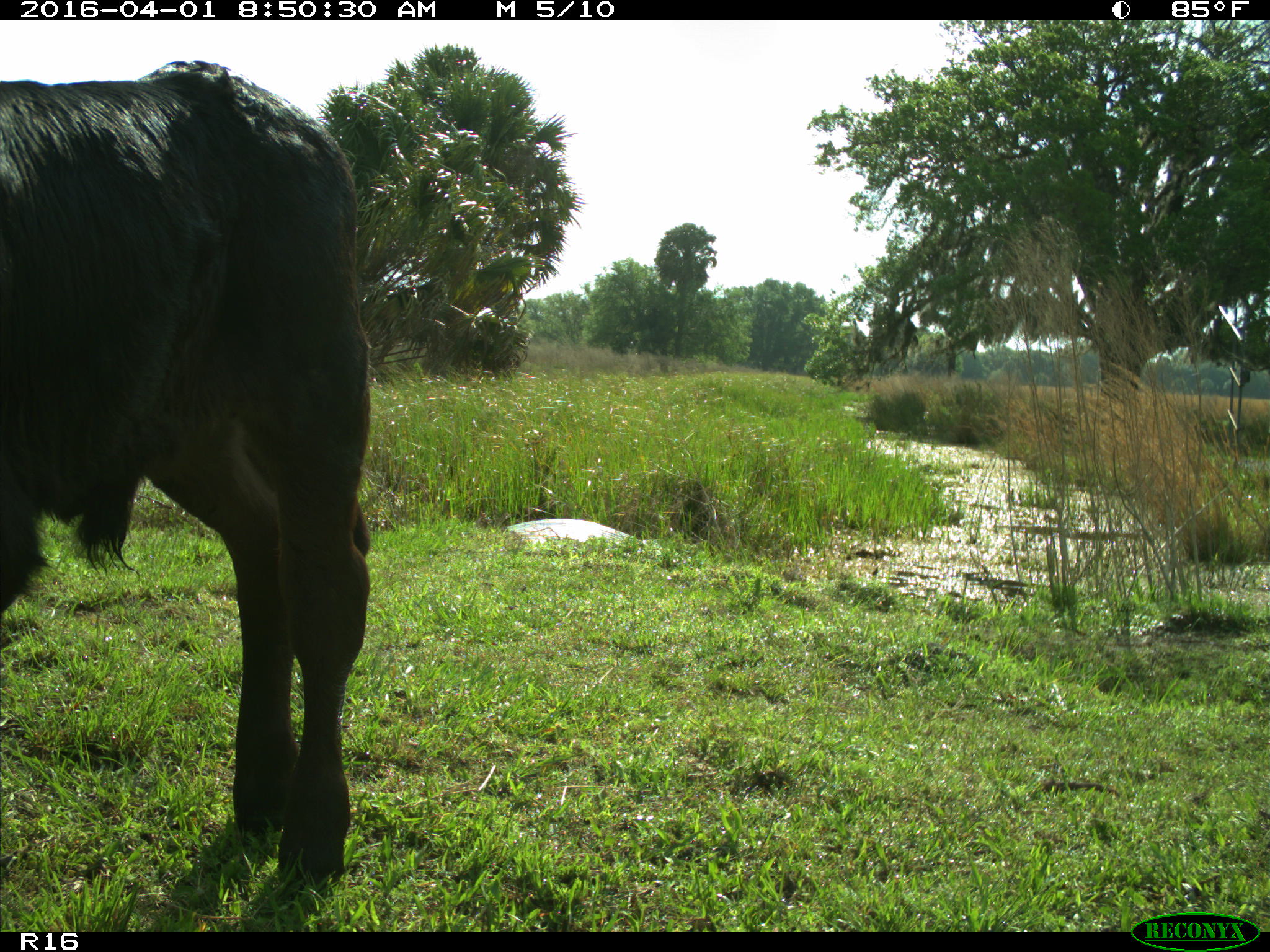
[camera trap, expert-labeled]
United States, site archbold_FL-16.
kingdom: Animalia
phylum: Chordata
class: Mammalia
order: Artiodactyla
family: Bovidae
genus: Bos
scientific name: Bos taurus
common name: domestic cow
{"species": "Bos taurus (domestic cow)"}